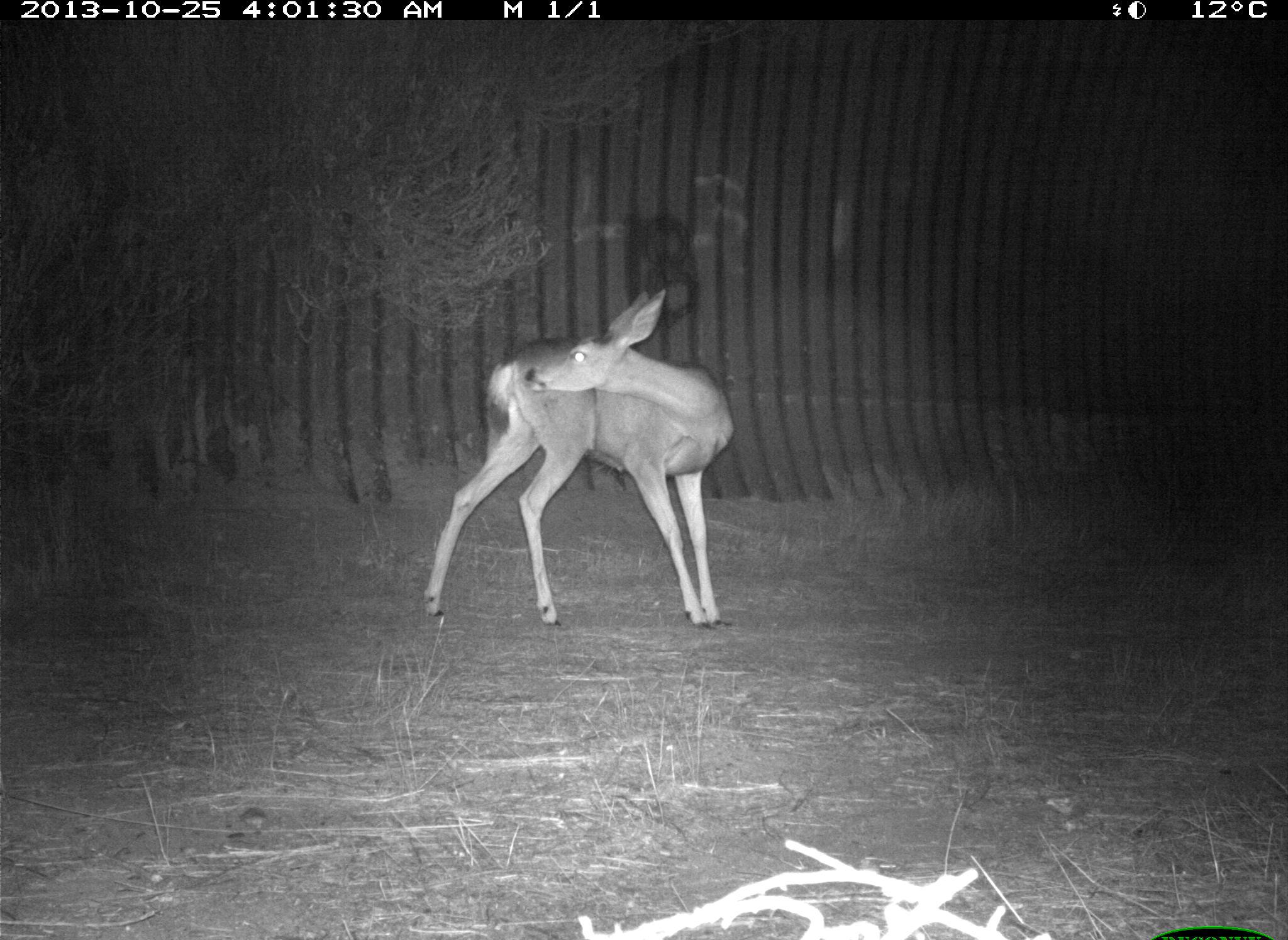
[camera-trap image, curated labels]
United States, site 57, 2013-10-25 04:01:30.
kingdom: Animalia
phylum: Chordata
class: Mammalia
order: Artiodactyla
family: Cervidae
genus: Odocoileus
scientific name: Odocoileus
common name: deer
Deer (Odocoileus).